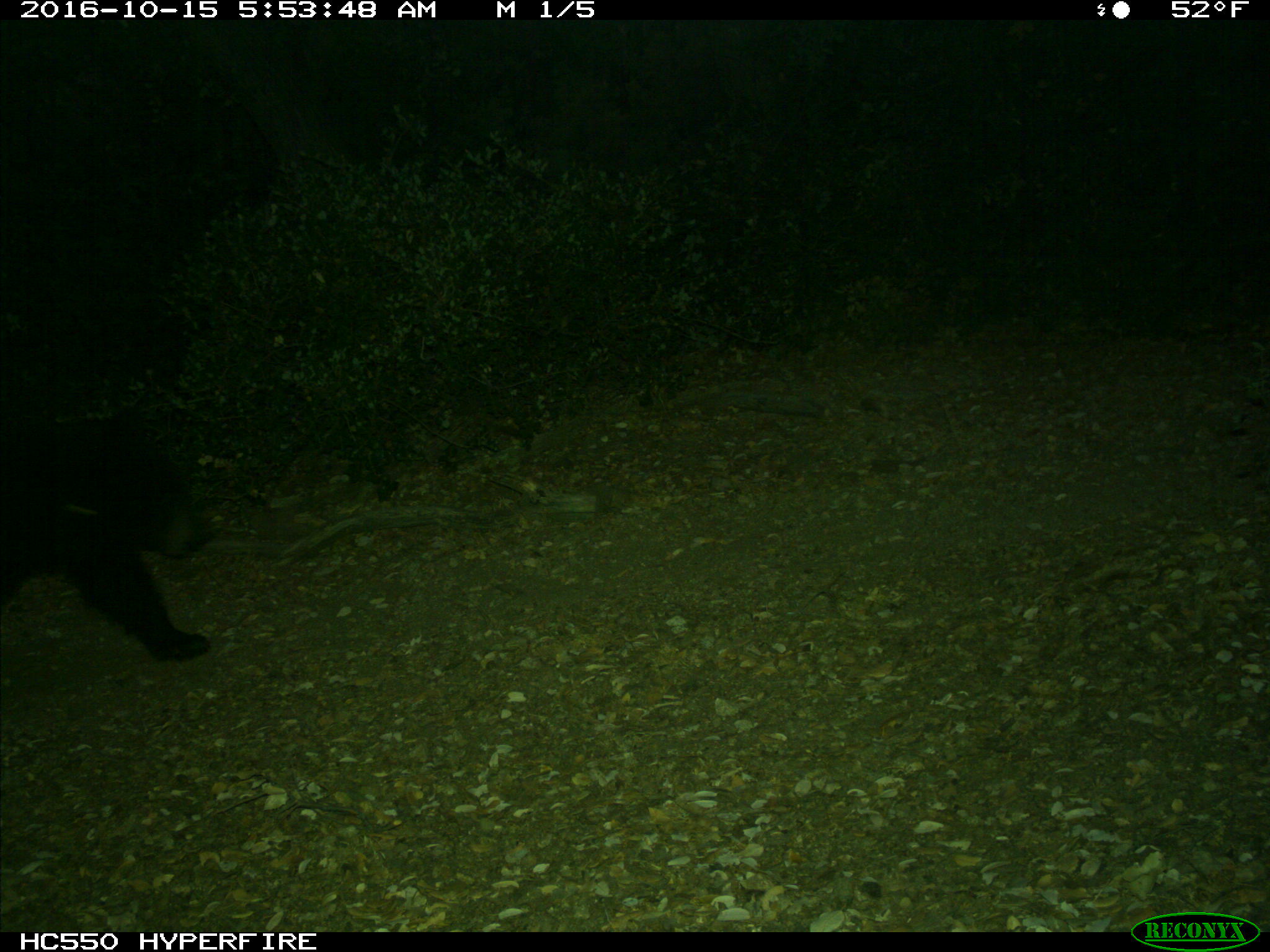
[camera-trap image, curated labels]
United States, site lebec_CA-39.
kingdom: Animalia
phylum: Chordata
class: Mammalia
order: Carnivora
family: Ursidae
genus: Ursus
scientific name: Ursus americanus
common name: american black bear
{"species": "Ursus americanus (american black bear)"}